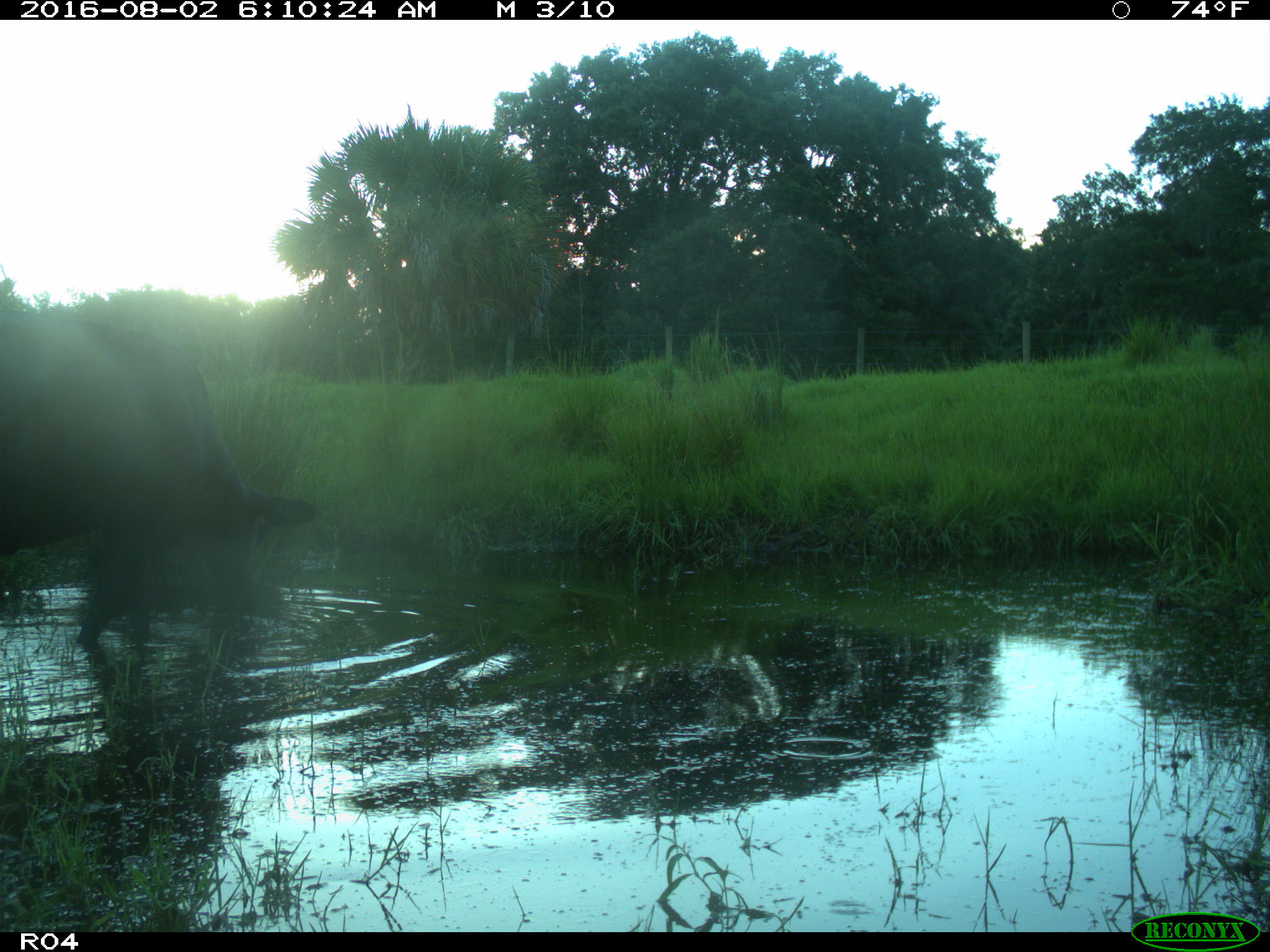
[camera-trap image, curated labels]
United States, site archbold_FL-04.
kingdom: Animalia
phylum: Chordata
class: Mammalia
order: Artiodactyla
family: Bovidae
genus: Bos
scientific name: Bos taurus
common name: domestic cow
Bos taurus (domestic cow).